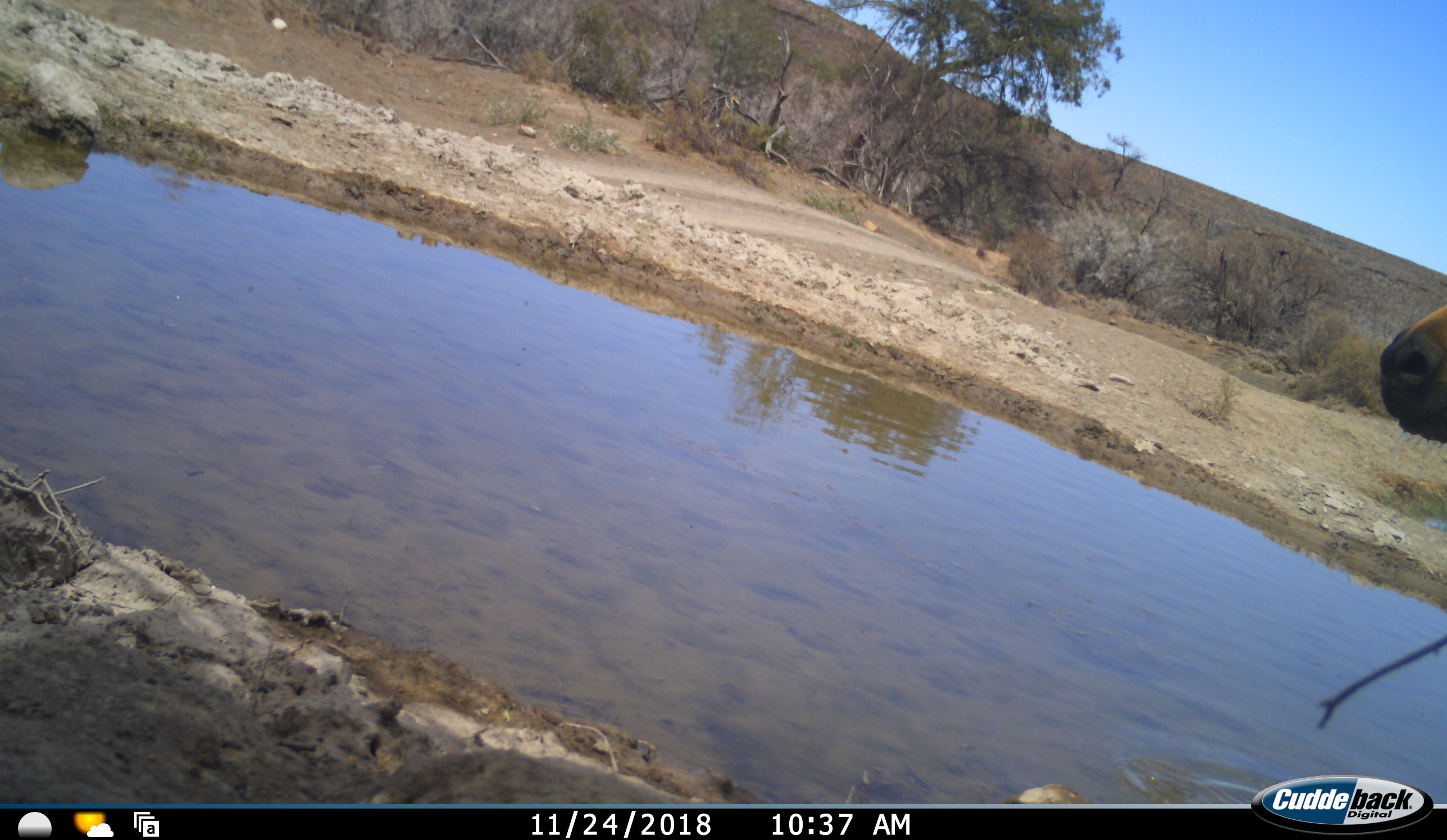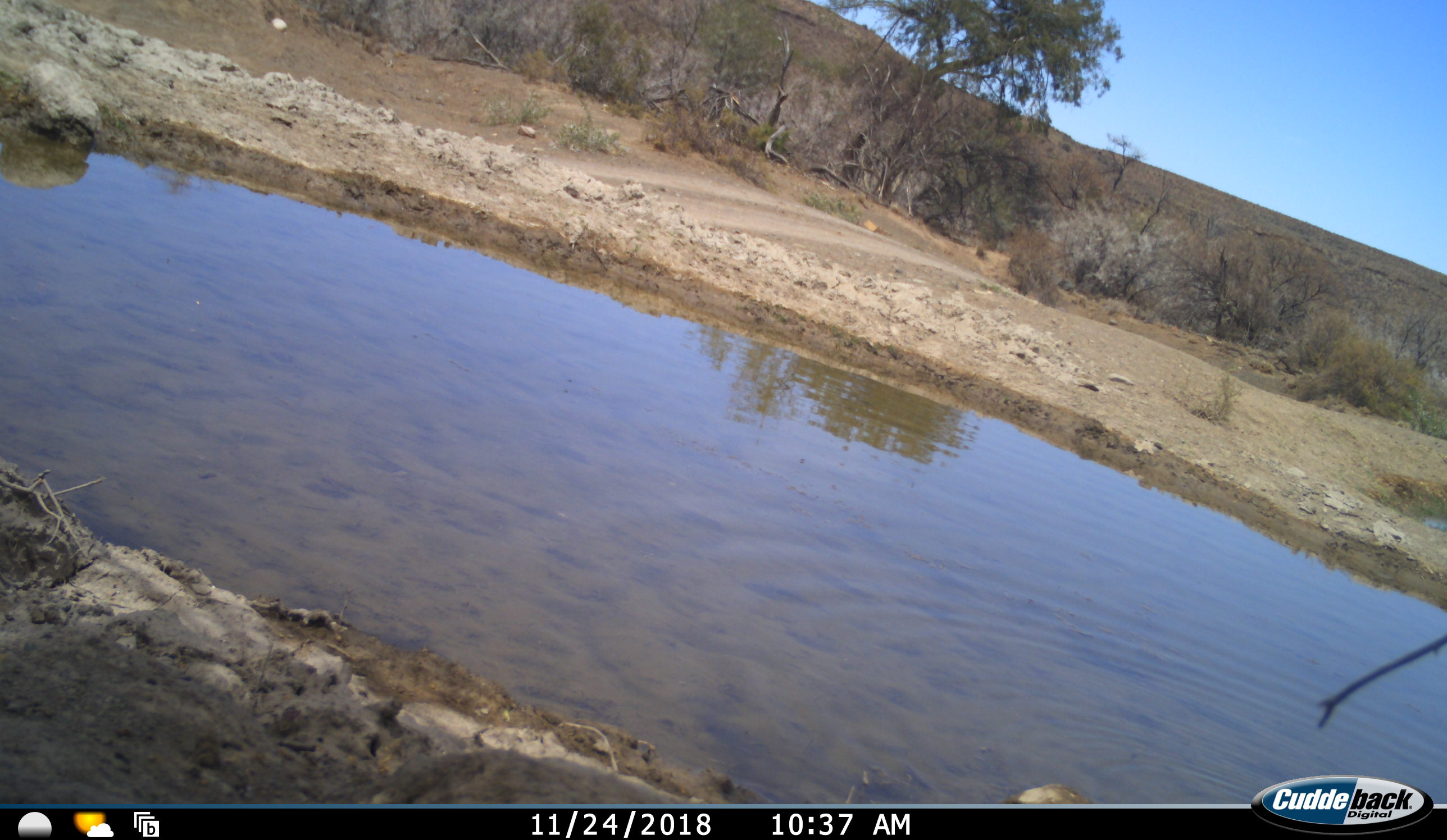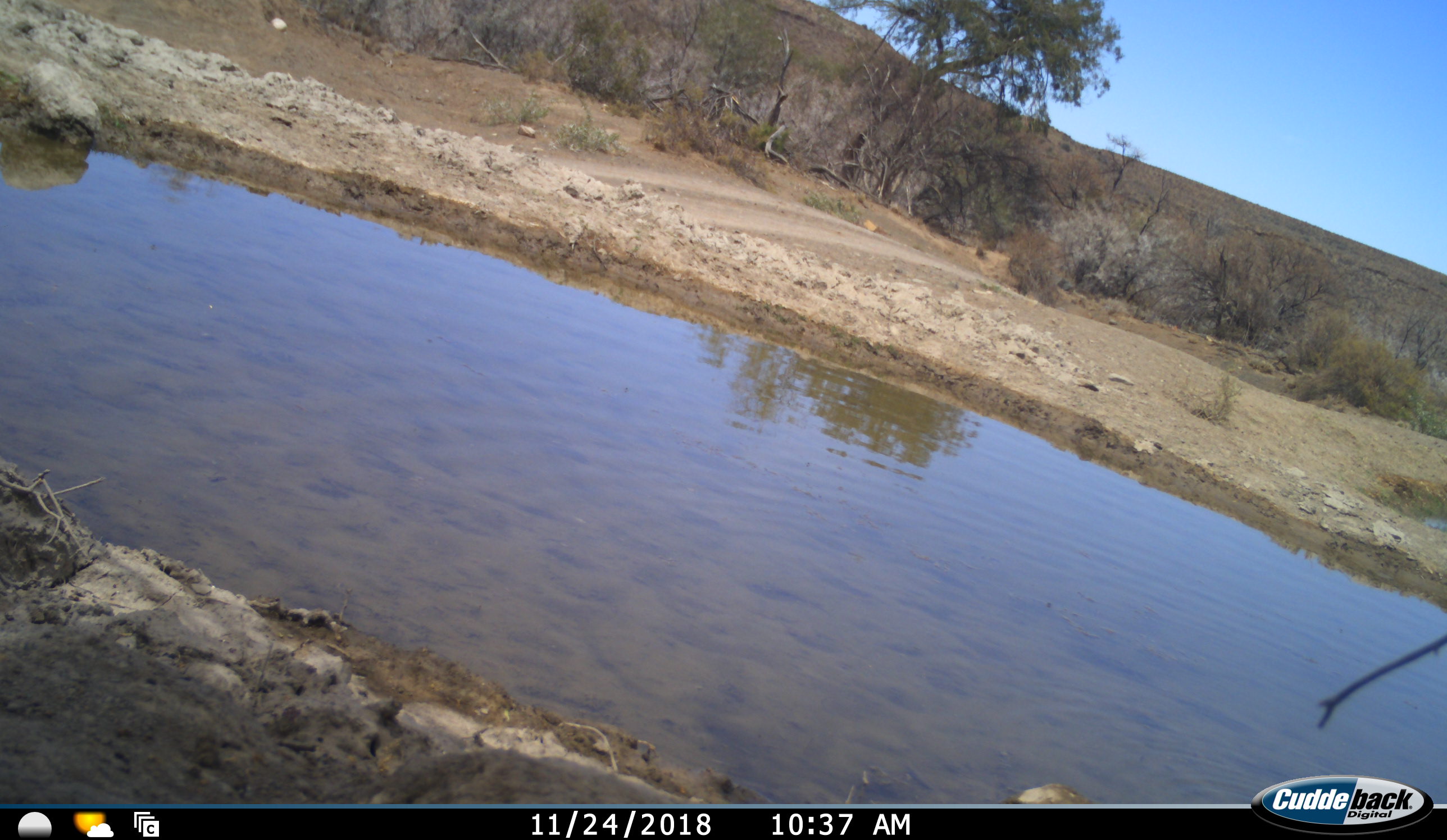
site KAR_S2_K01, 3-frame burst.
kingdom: Animalia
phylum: Chordata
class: Mammalia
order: Artiodactyla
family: Bovidae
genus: Alcelaphus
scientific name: Alcelaphus buselaphus caama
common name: red hartebeest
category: hartebeestred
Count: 1.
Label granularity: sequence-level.